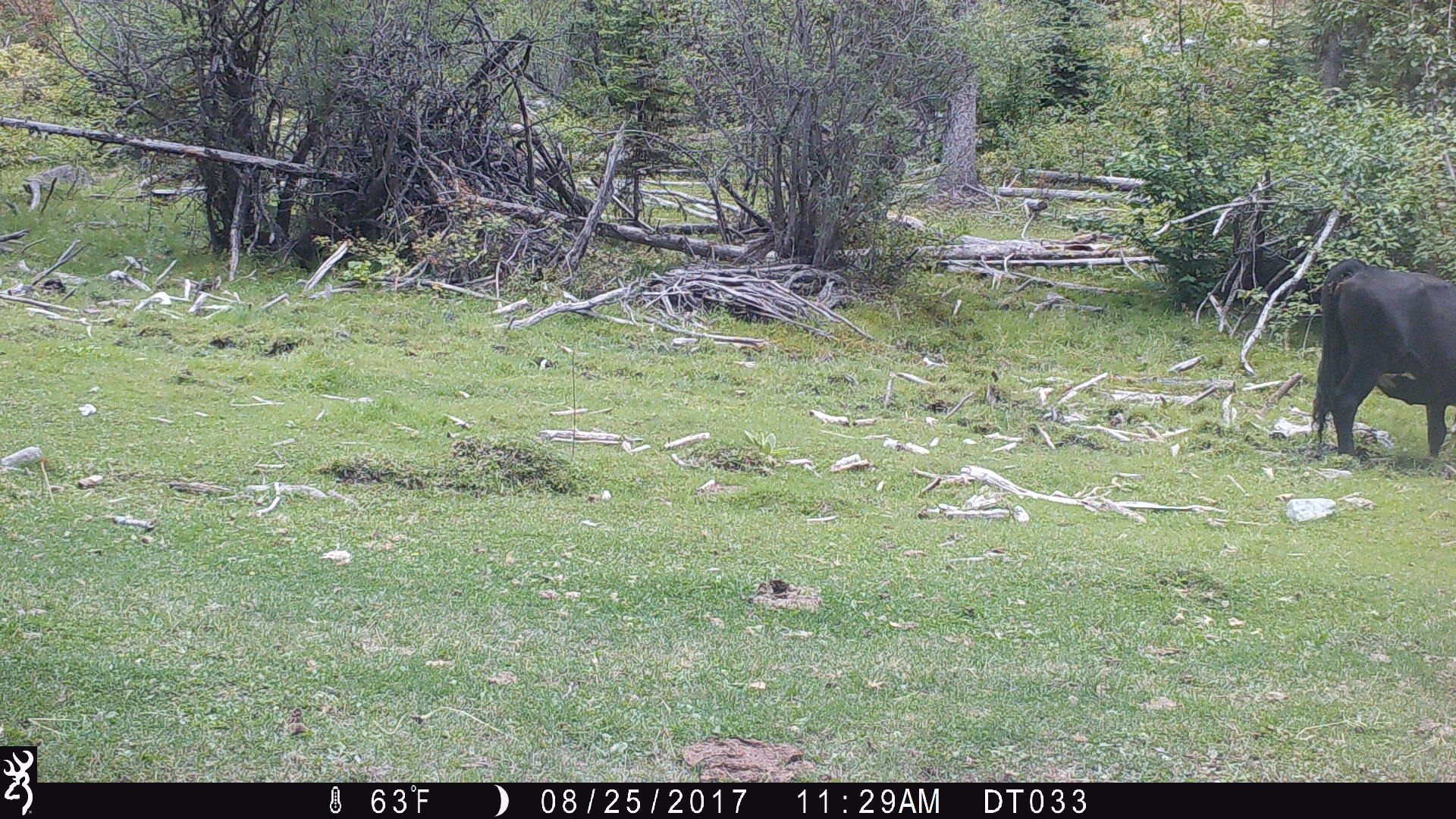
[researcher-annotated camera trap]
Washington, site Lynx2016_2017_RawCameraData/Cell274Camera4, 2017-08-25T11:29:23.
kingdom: Animalia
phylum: Chordata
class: Mammalia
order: Artiodactyla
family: Bovidae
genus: Bos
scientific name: Bos taurus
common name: domestic cattle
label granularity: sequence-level